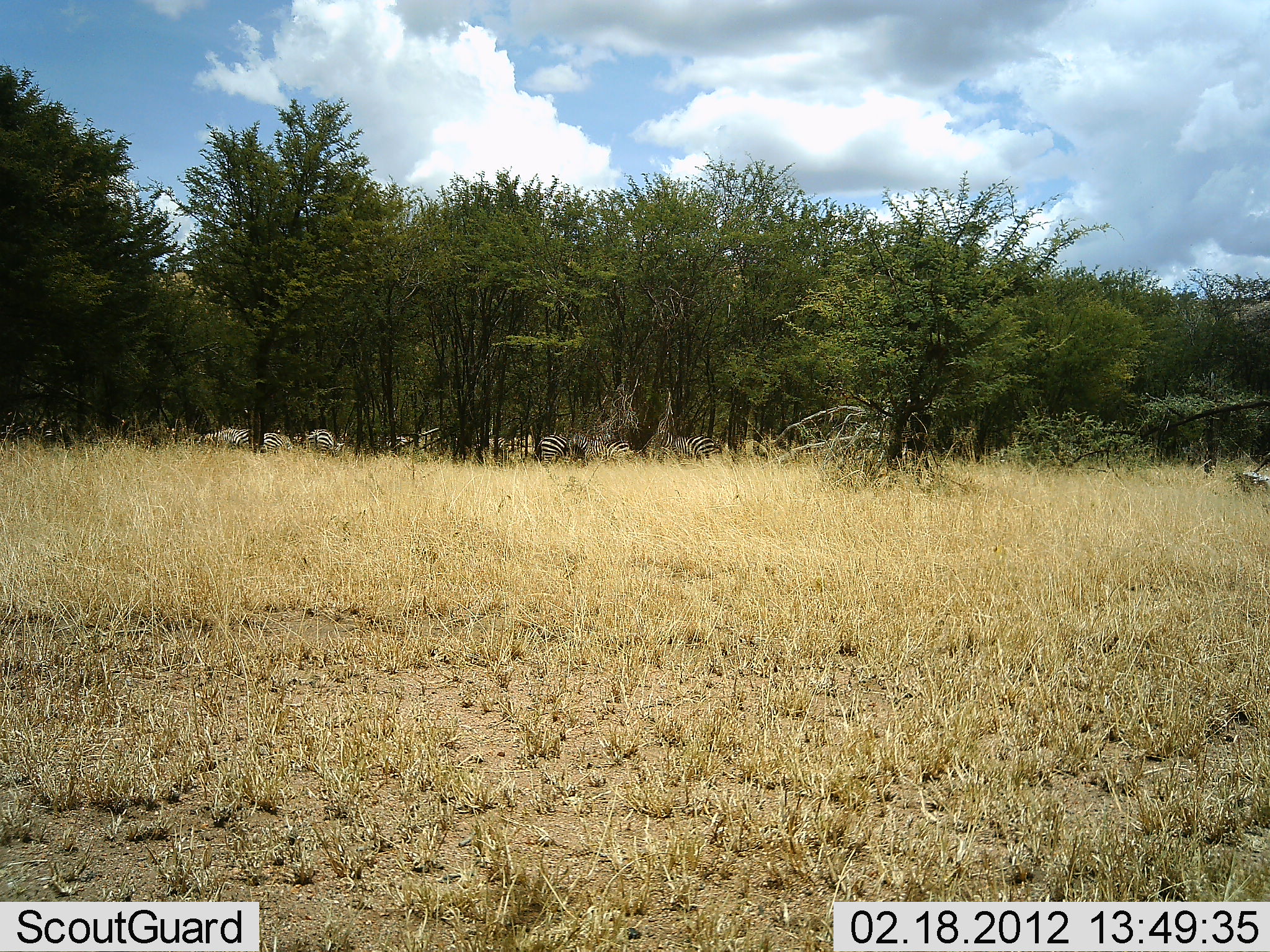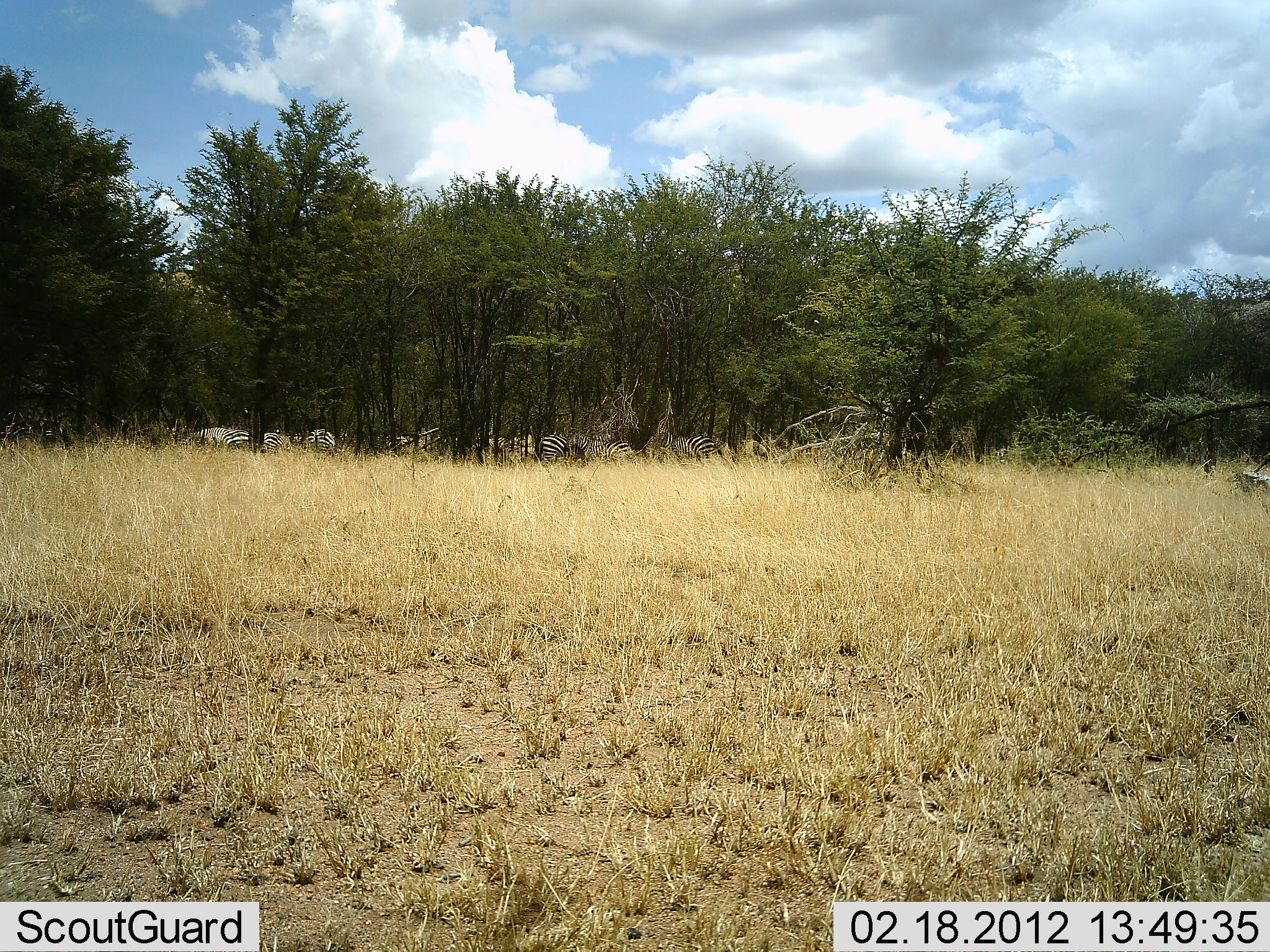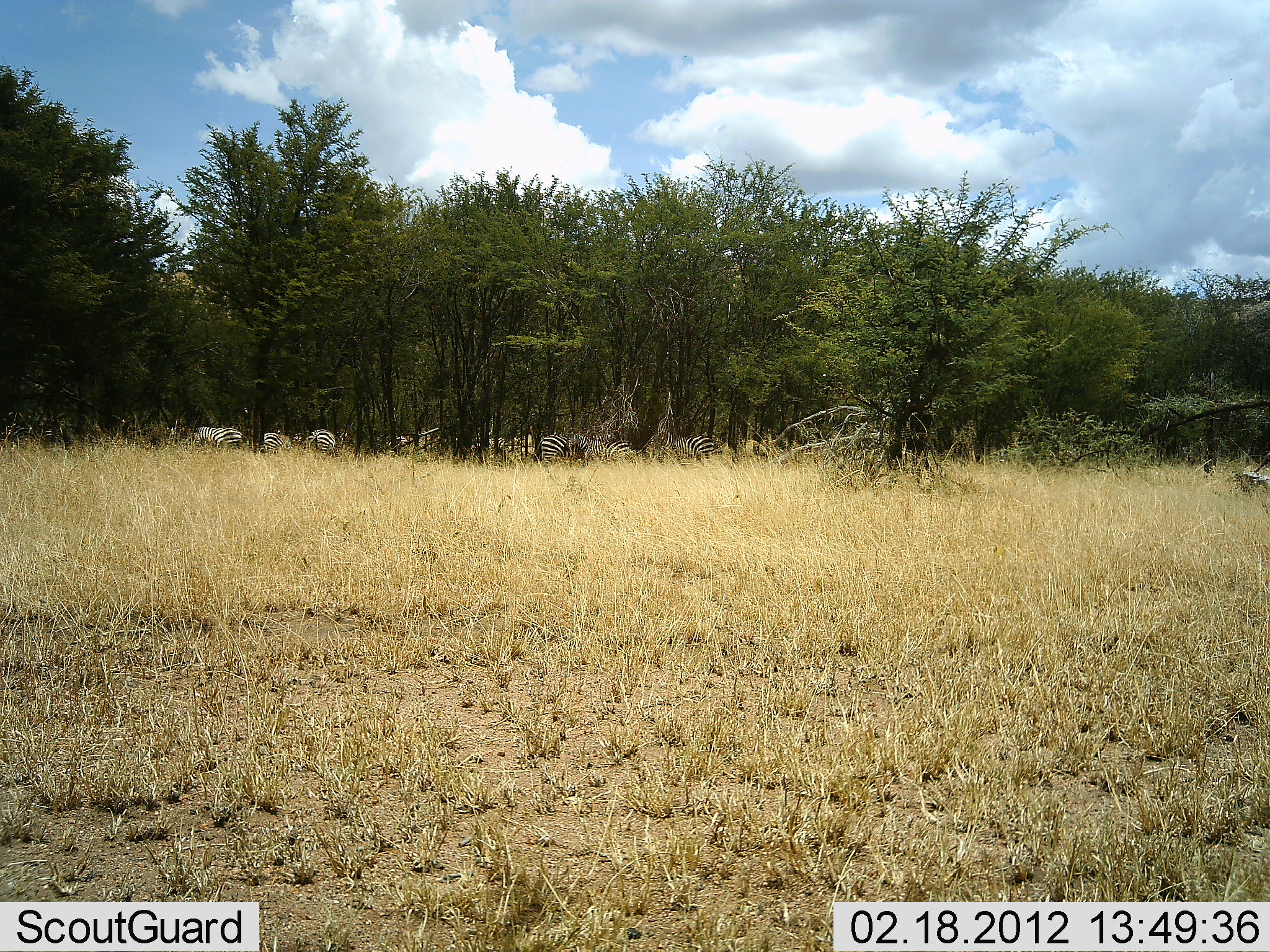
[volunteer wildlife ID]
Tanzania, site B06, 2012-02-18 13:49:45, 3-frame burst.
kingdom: Animalia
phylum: Chordata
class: Mammalia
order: Perissodactyla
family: Equidae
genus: Equus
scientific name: Equus quagga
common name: plains zebra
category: zebra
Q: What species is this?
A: Zebra (plains zebra) (Equus quagga).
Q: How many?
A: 7.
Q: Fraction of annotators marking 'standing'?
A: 61%.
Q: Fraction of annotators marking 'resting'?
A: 14%.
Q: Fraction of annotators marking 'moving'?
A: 18%.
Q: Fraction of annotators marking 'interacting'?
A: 4%.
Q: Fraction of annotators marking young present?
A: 0%.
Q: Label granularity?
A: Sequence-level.